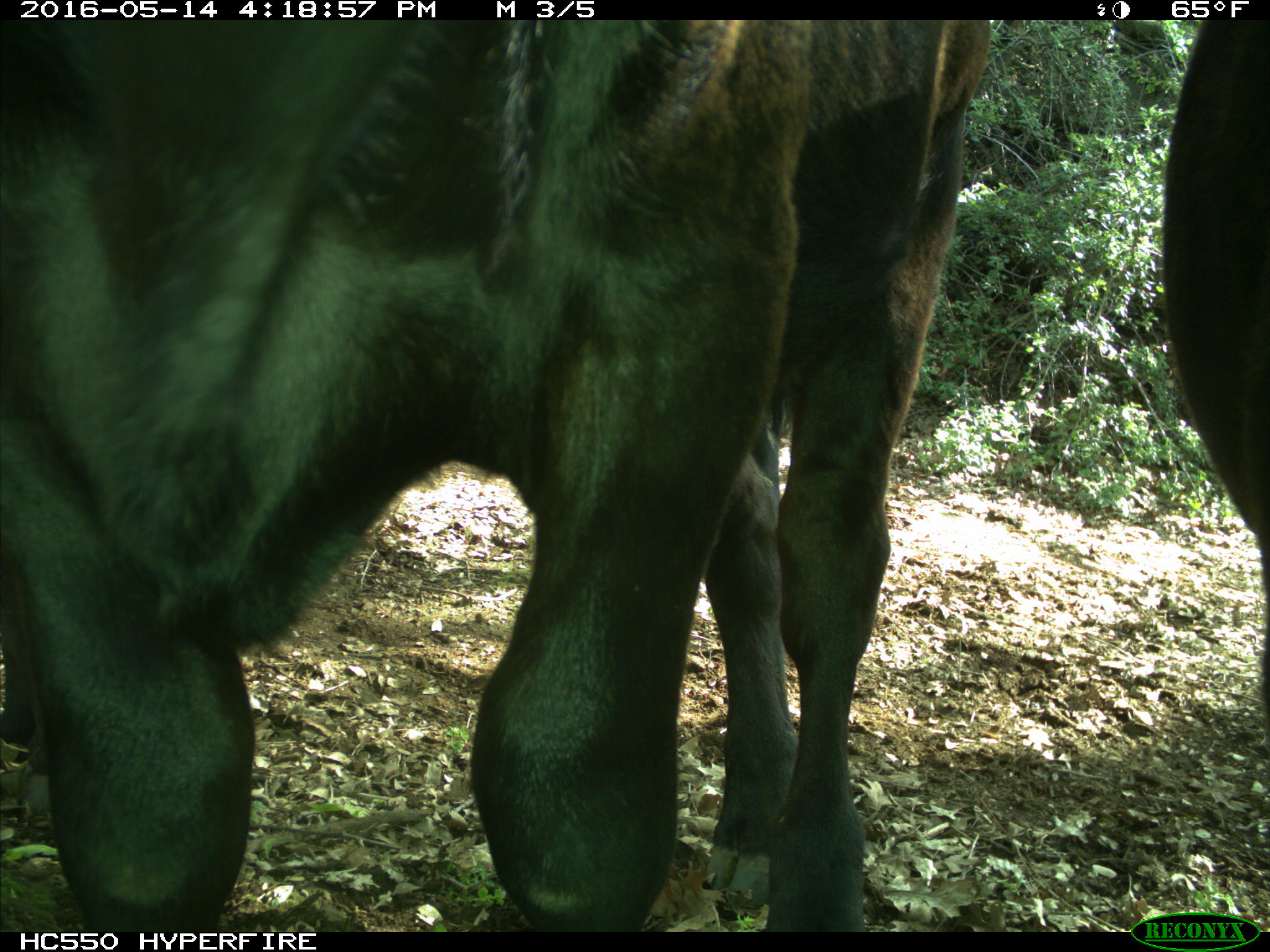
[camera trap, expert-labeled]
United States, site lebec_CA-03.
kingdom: Animalia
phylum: Chordata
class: Mammalia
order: Artiodactyla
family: Bovidae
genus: Bos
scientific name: Bos taurus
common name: domestic cow